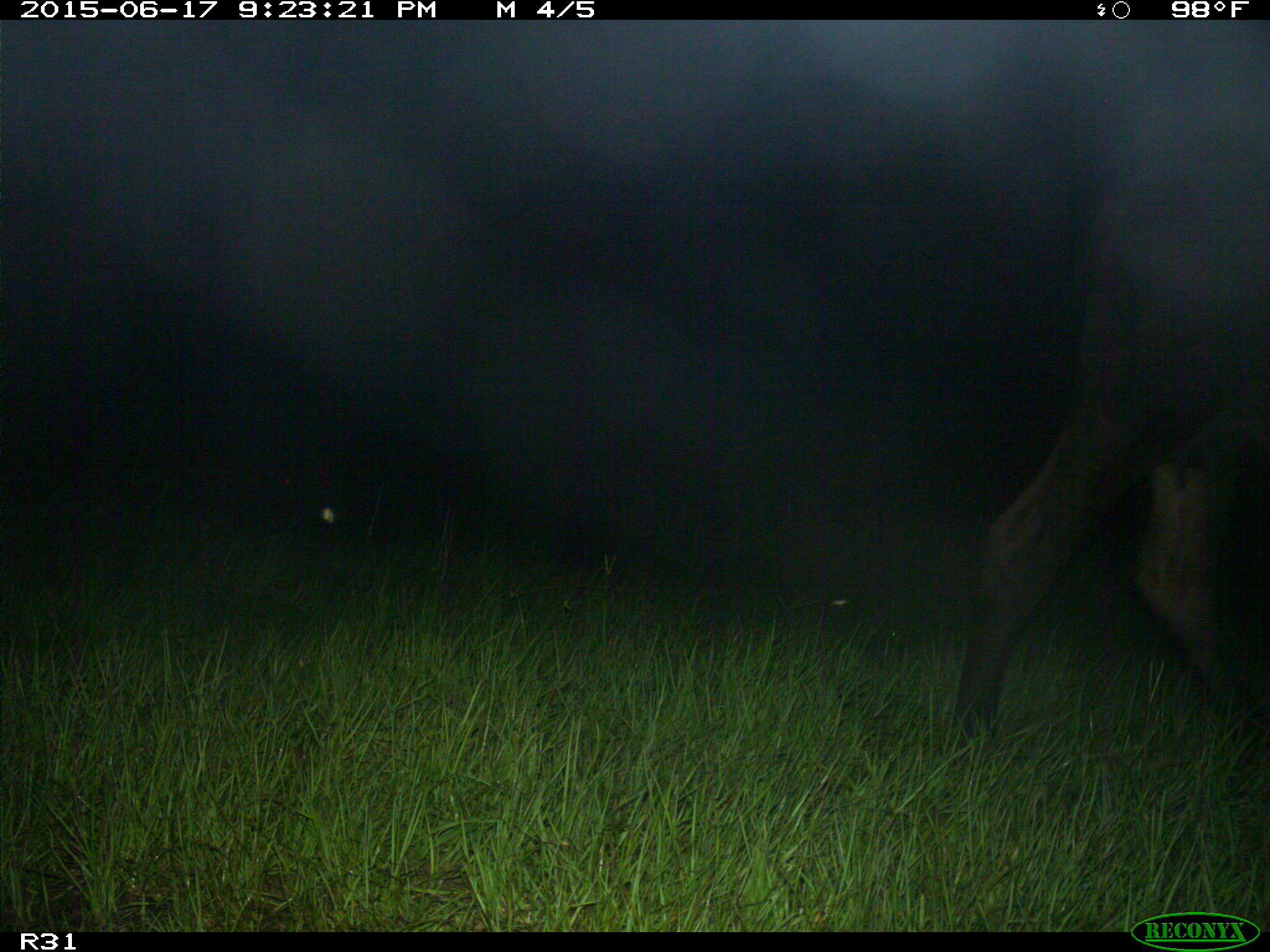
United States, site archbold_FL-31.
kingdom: Animalia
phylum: Chordata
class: Mammalia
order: Artiodactyla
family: Bovidae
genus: Bos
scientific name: Bos taurus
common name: domestic cow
Bos taurus (domestic cow).